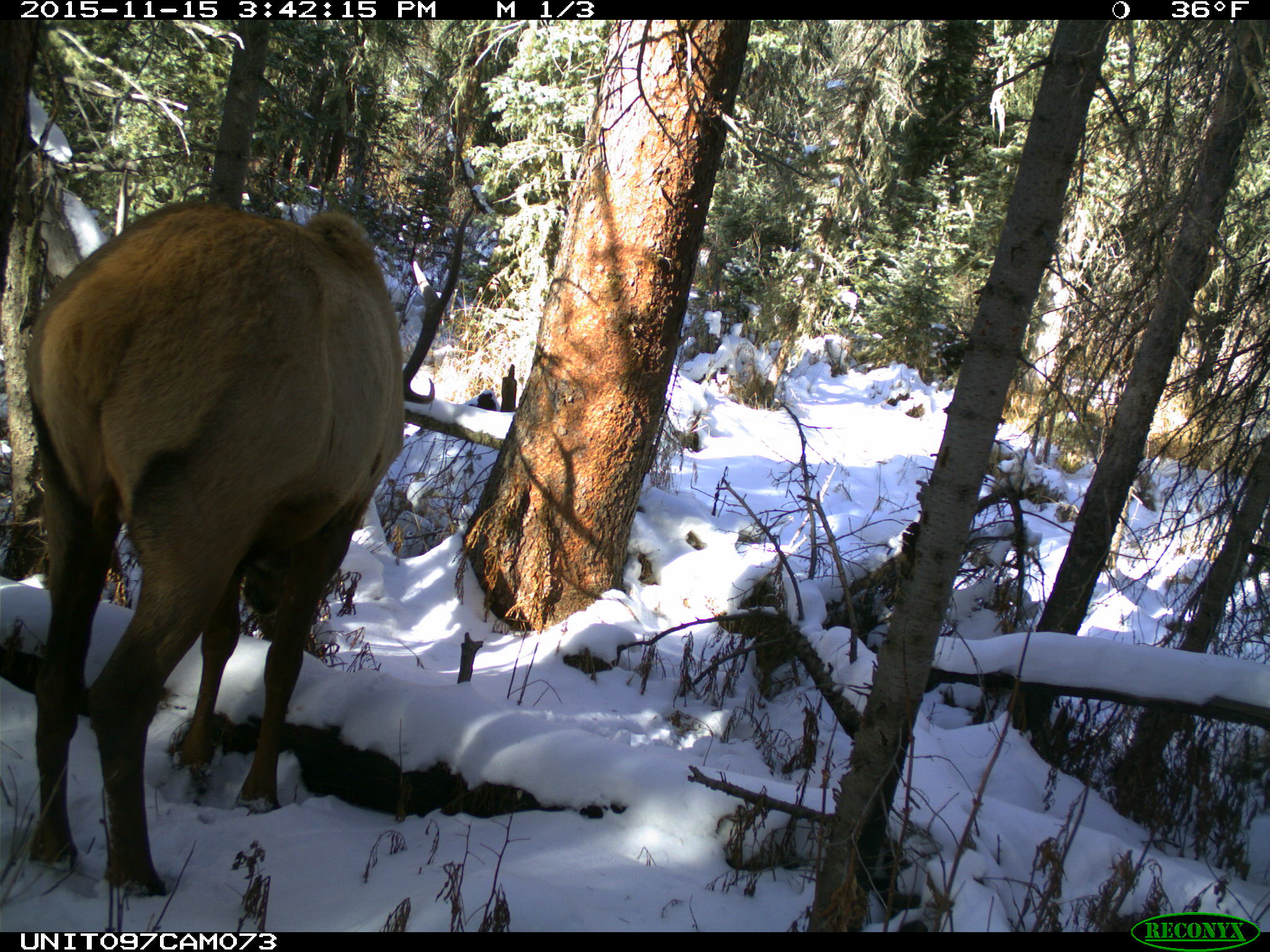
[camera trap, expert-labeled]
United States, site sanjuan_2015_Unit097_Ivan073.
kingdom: Animalia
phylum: Chordata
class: Mammalia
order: Artiodactyla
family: Cervidae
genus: Cervus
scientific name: Cervus elaphus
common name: red deer